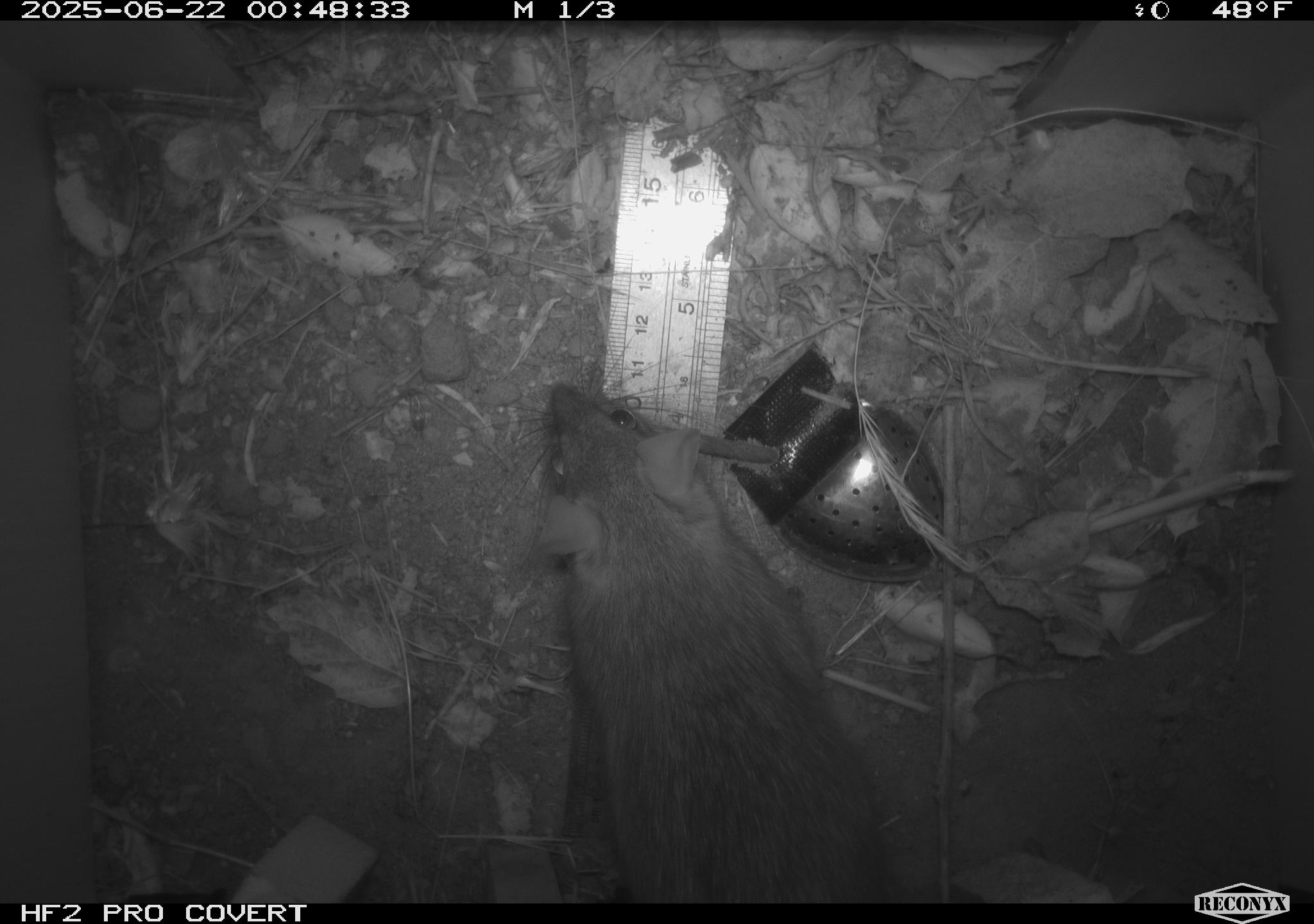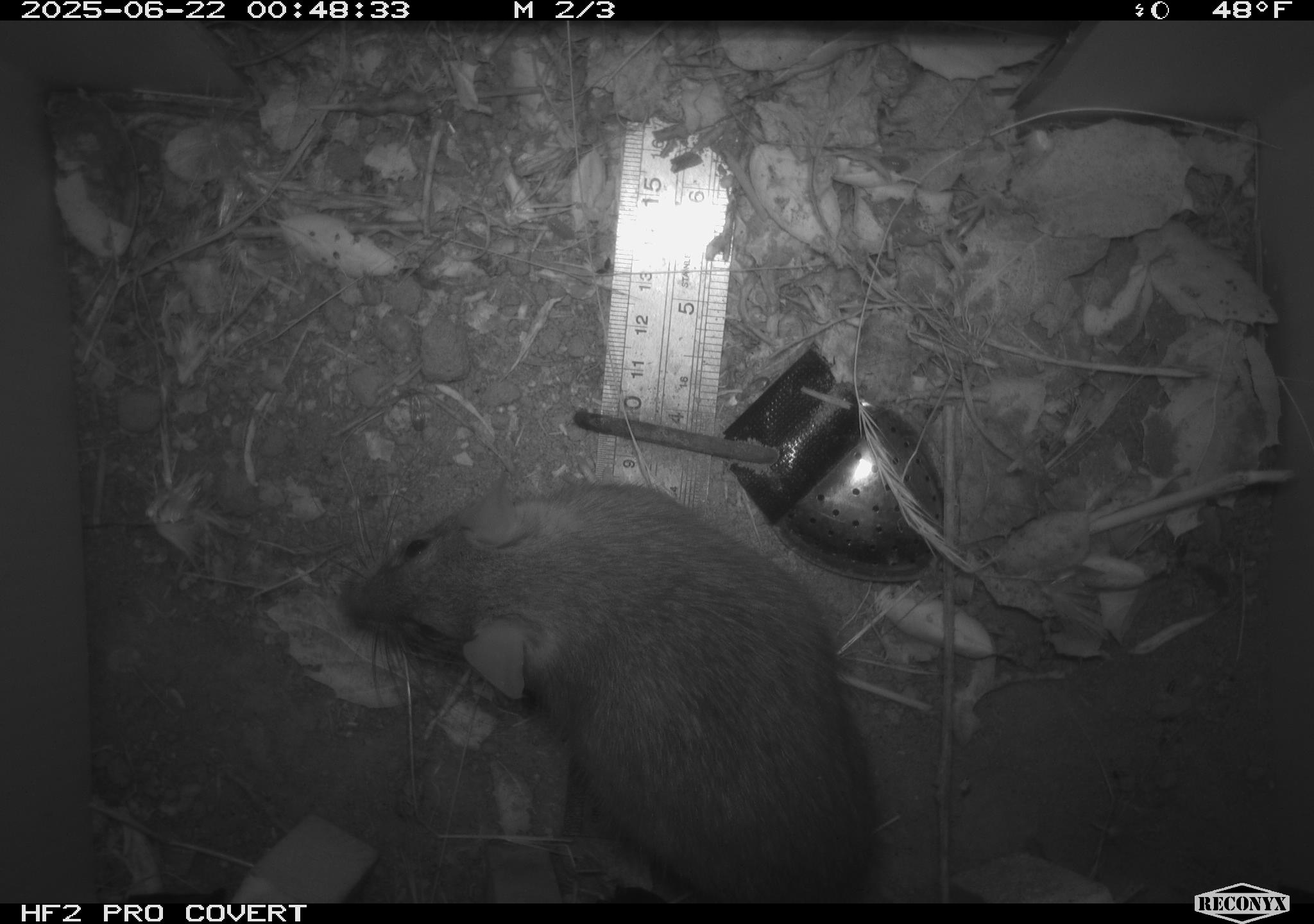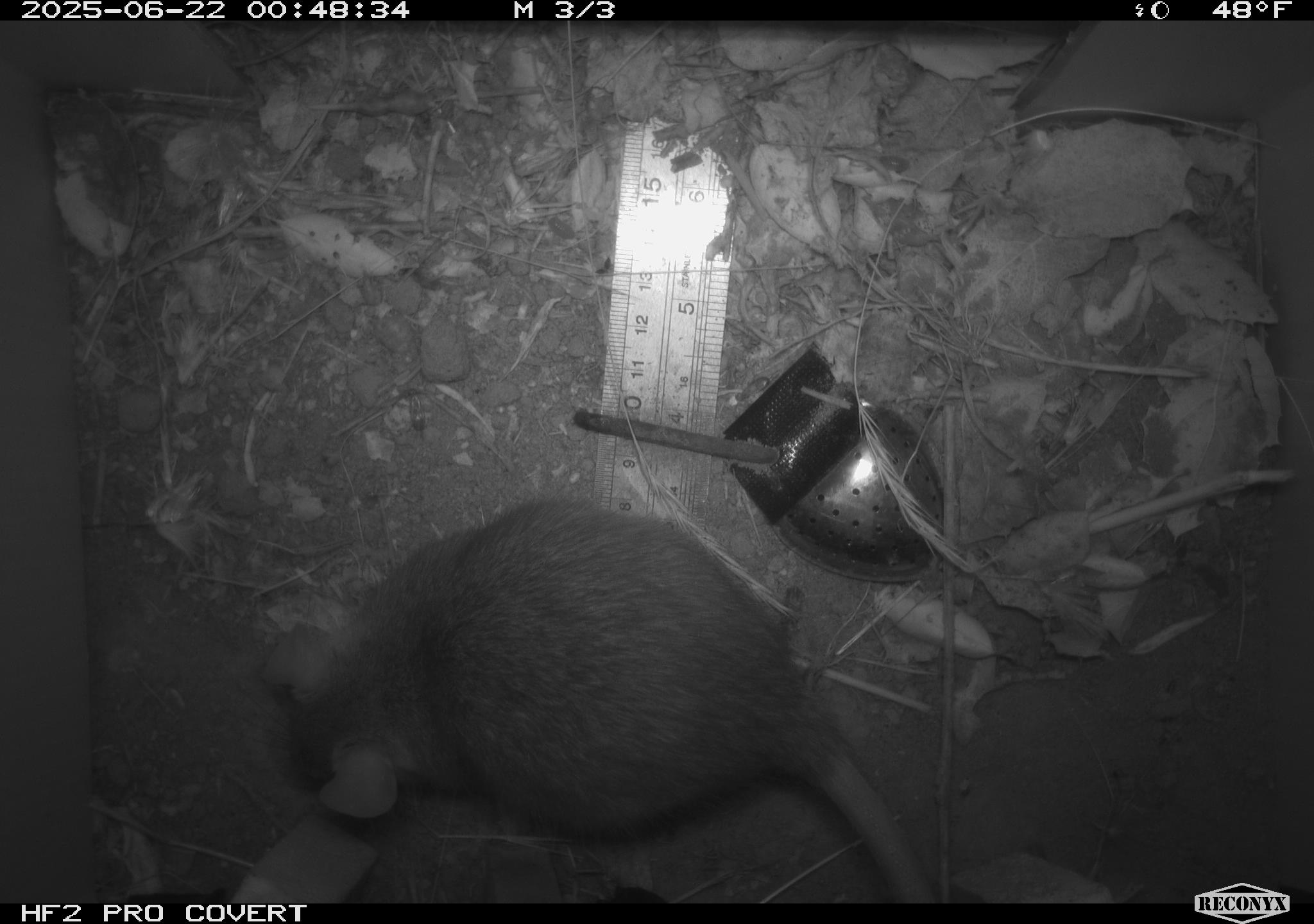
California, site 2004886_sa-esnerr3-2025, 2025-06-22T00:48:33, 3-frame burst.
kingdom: Animalia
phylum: Chordata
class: Mammalia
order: Rodentia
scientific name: Rodentia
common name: rodent